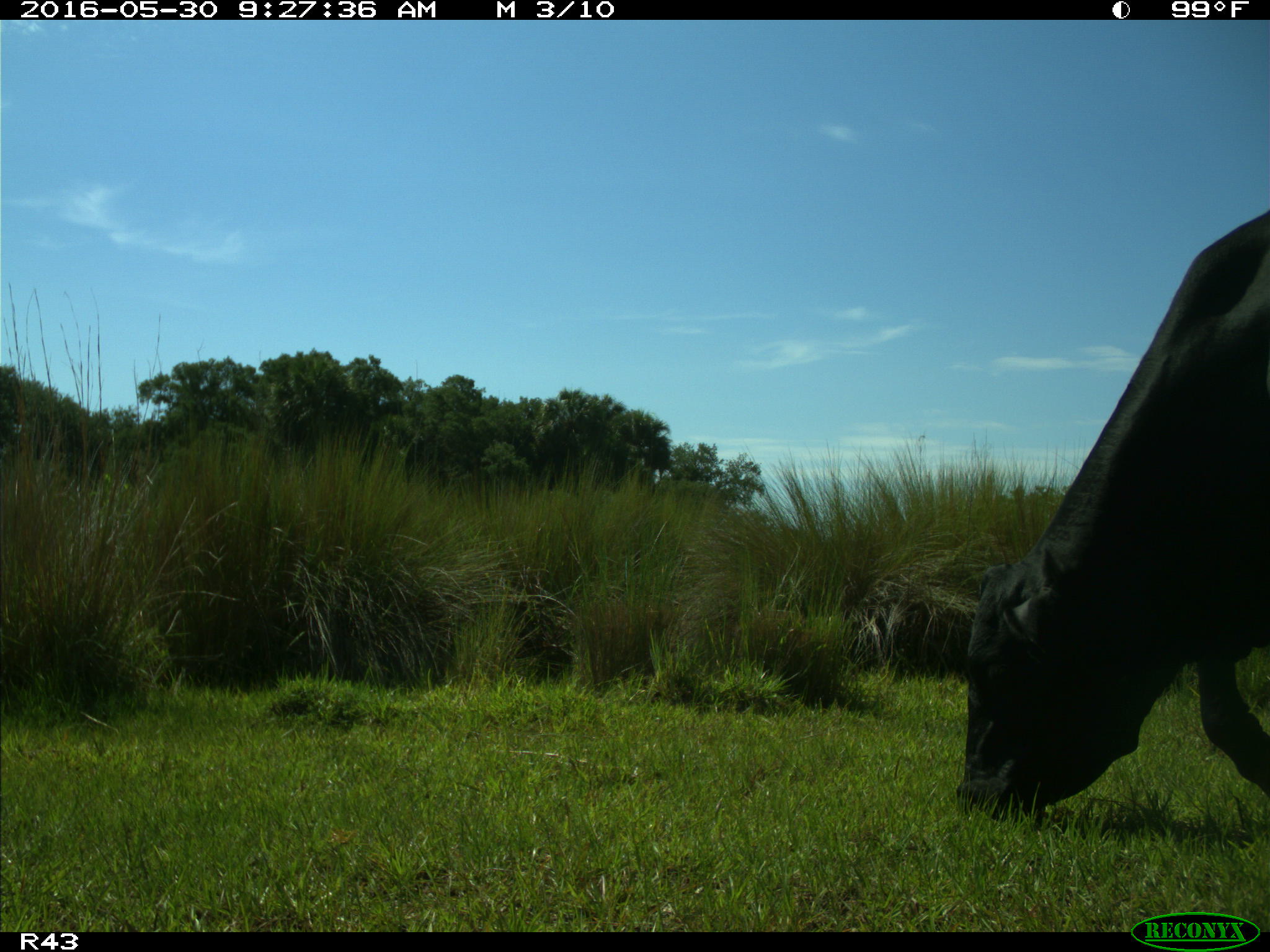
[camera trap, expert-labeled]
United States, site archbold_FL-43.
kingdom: Animalia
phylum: Chordata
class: Mammalia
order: Artiodactyla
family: Bovidae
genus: Bos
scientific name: Bos taurus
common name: domestic cow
Bos taurus (domestic cow).